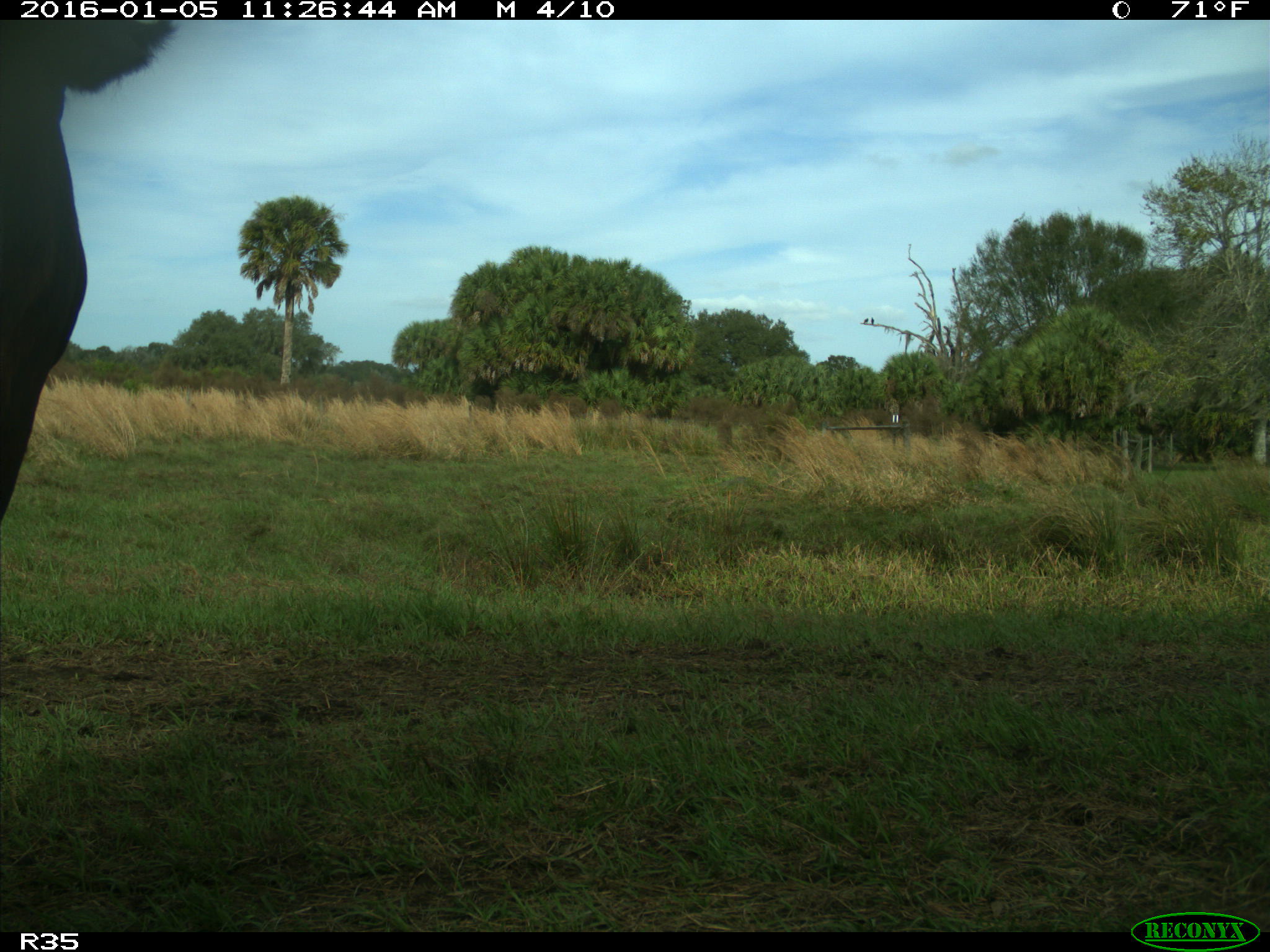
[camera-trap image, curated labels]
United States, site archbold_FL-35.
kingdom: Animalia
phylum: Chordata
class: Mammalia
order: Artiodactyla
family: Bovidae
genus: Bos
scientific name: Bos taurus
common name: domestic cow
Bos taurus (domestic cow).